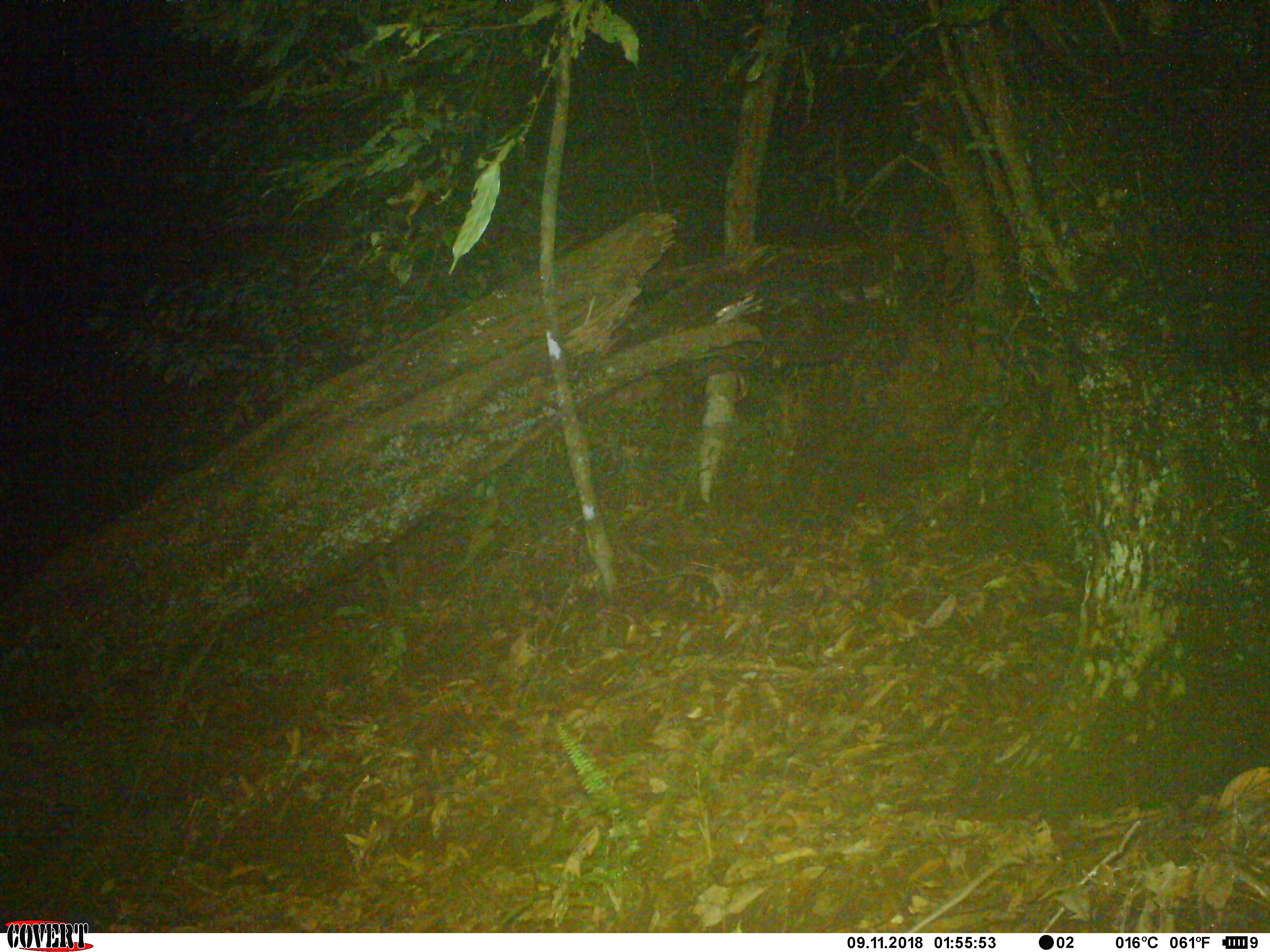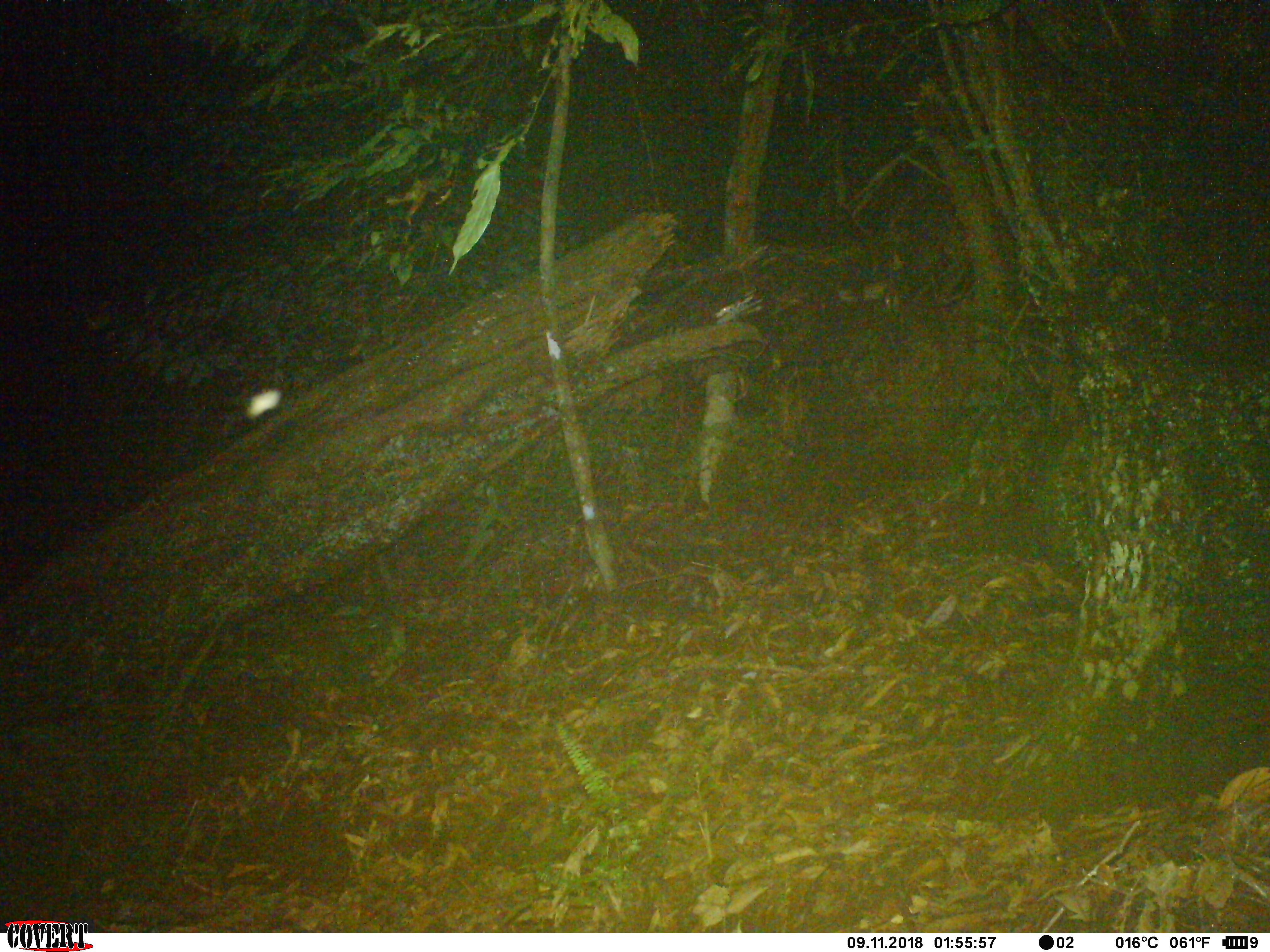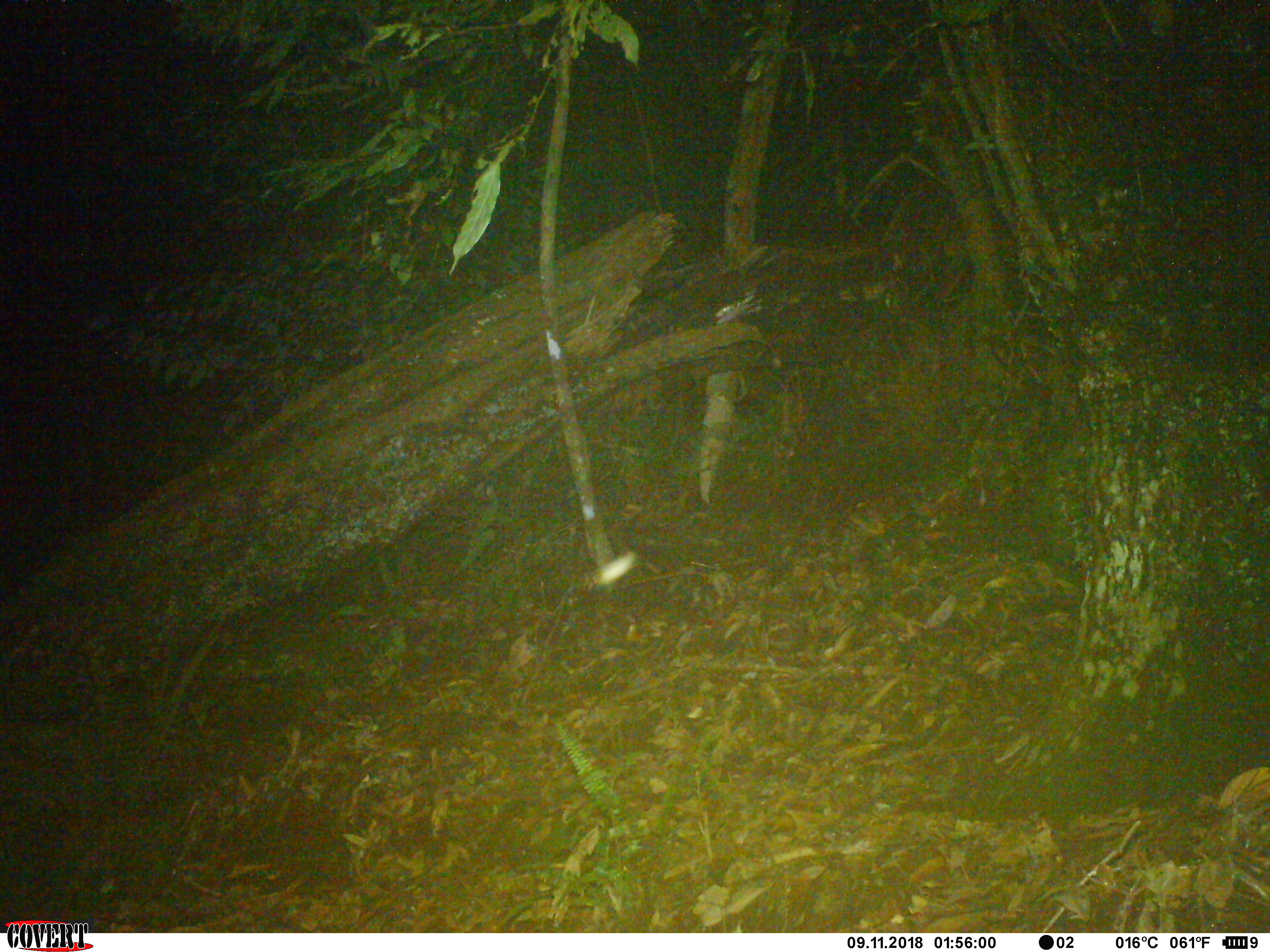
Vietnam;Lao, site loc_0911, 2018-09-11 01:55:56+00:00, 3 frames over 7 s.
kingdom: Animalia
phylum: Chordata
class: Mammalia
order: Rodentia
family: Muridae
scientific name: Muridae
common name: old-world mice and rats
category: unidentified murid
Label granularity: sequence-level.